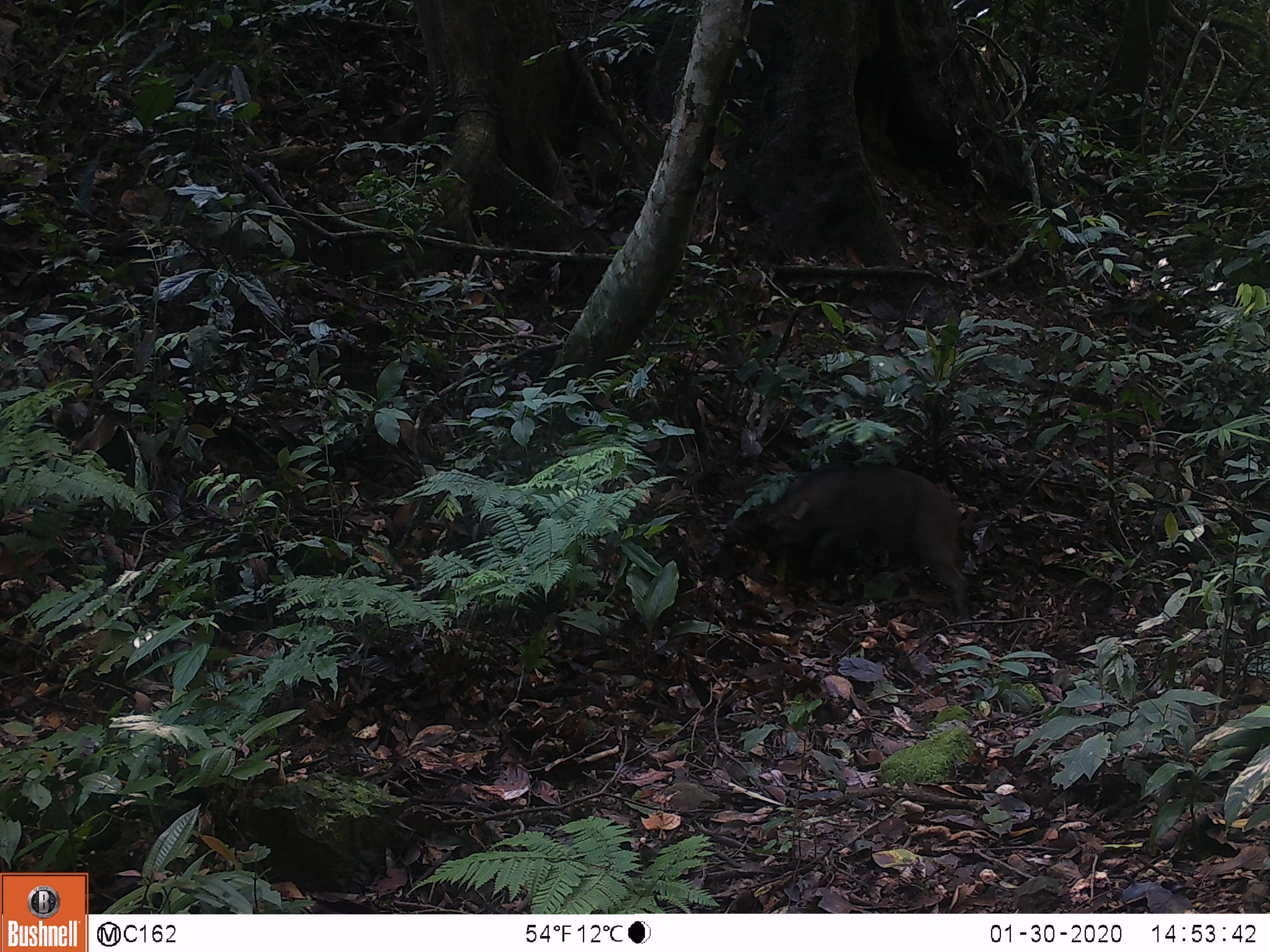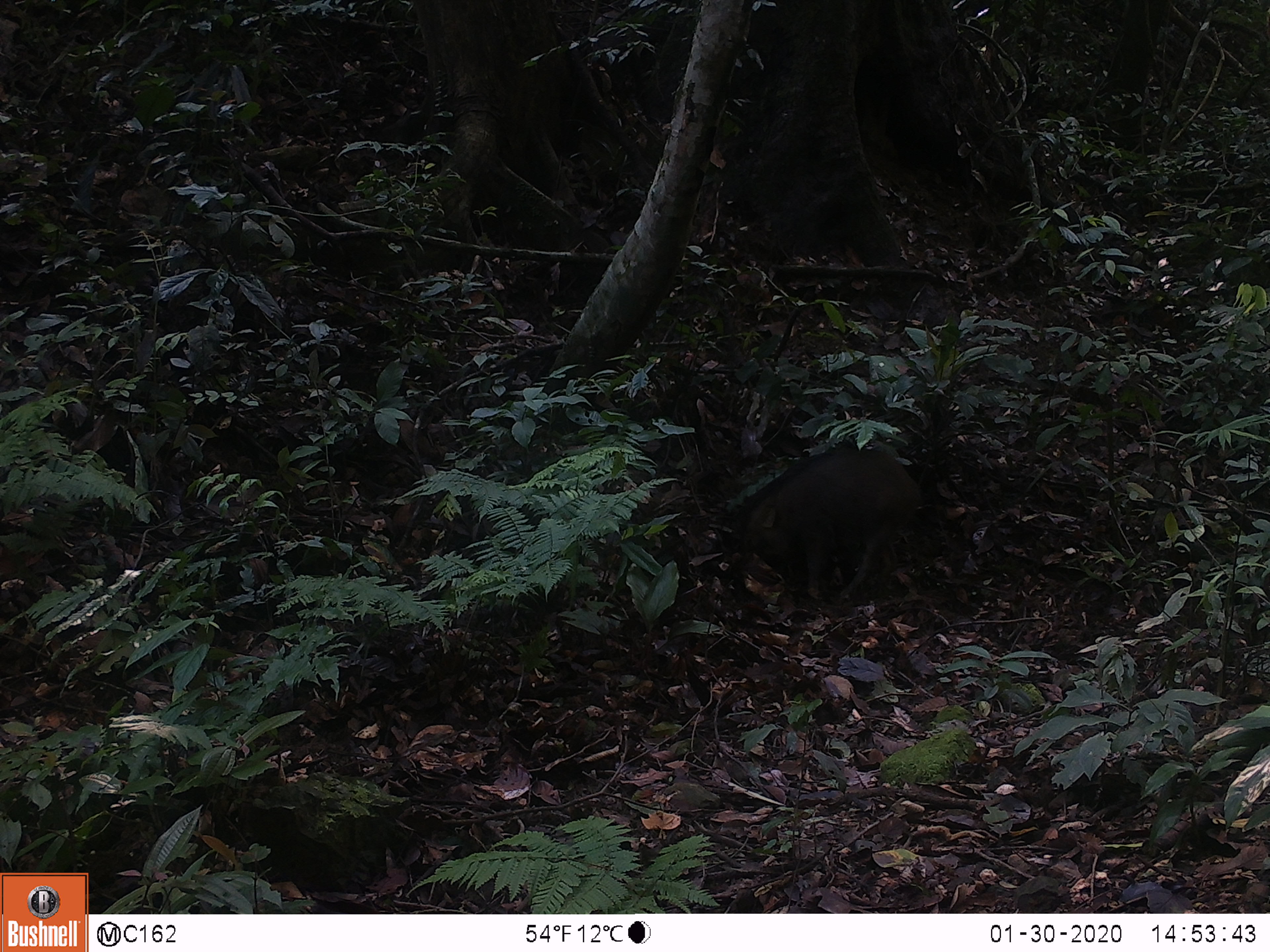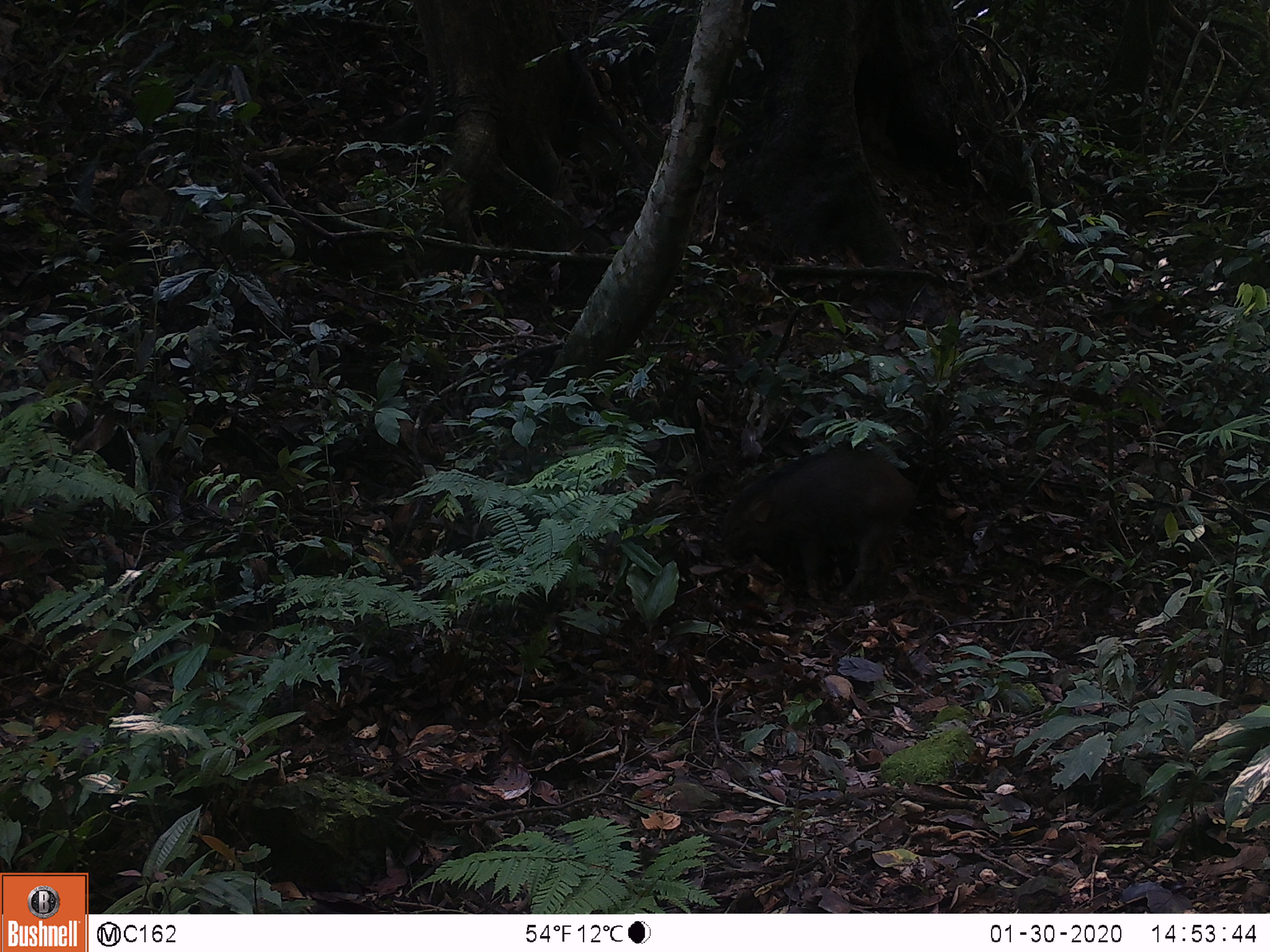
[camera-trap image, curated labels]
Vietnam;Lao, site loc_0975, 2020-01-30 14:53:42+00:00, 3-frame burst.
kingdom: Animalia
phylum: Chordata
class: Mammalia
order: Artiodactyla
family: Suidae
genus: Sus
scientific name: Sus scrofa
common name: eurasian wild pig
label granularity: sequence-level